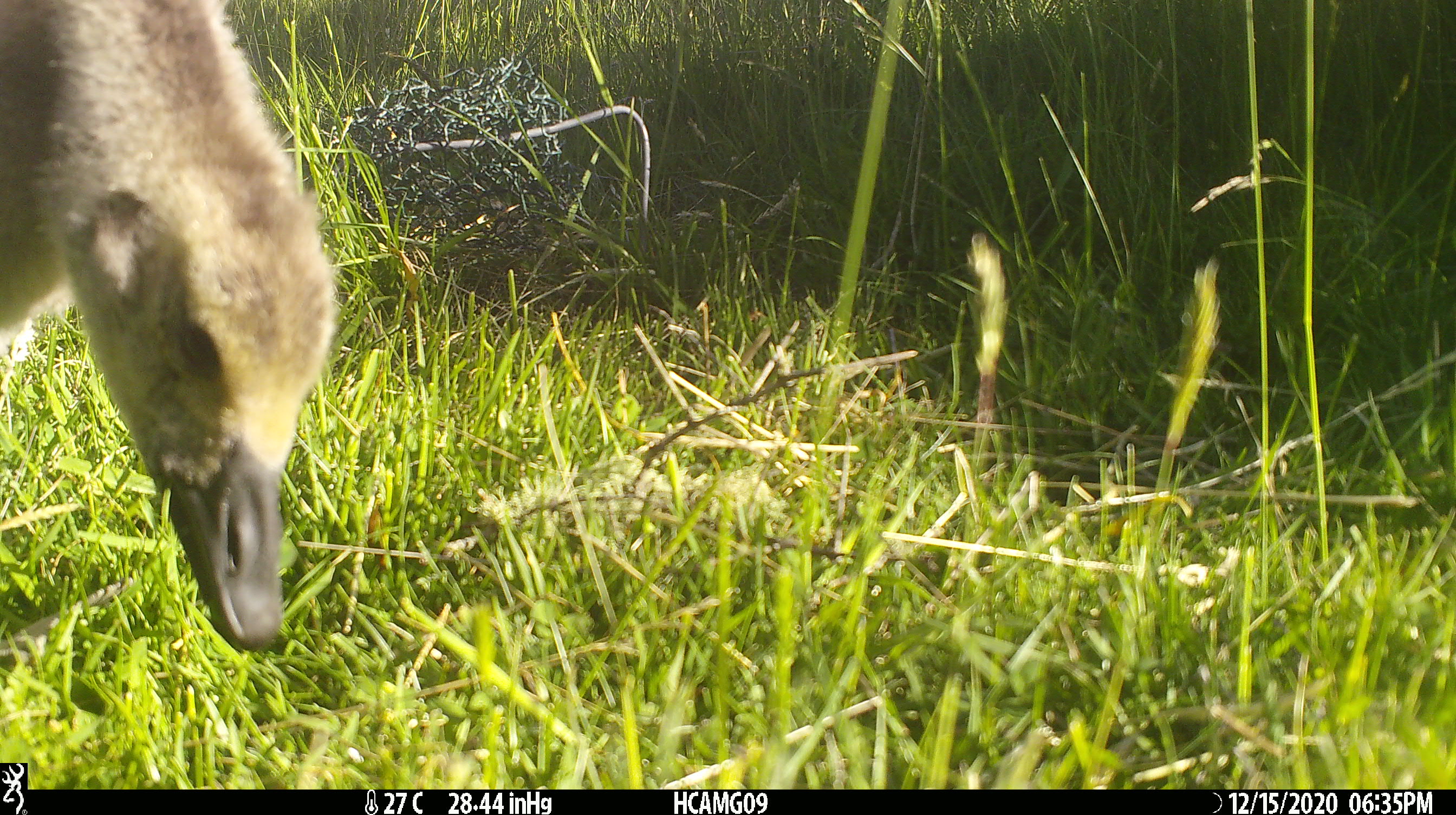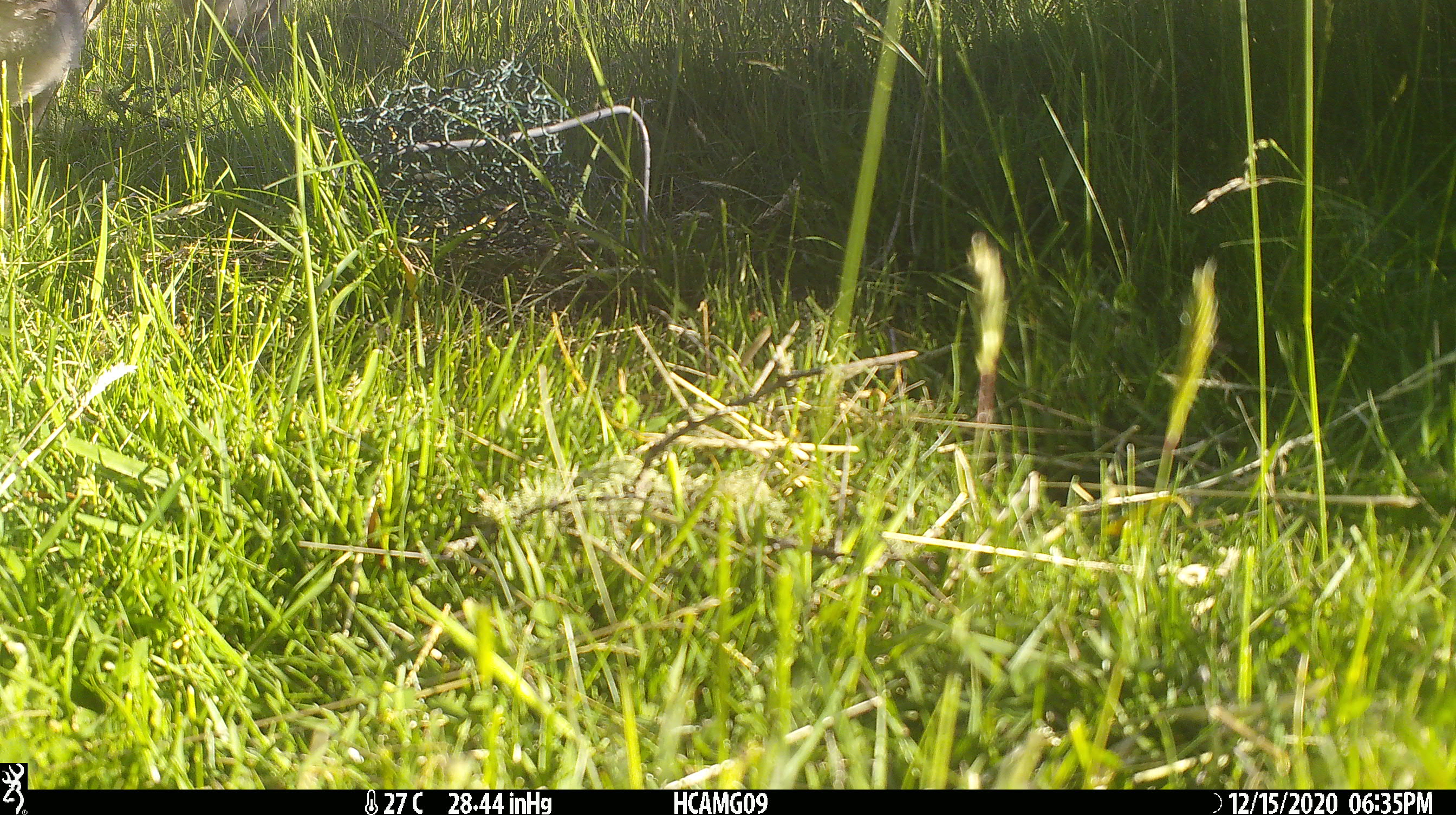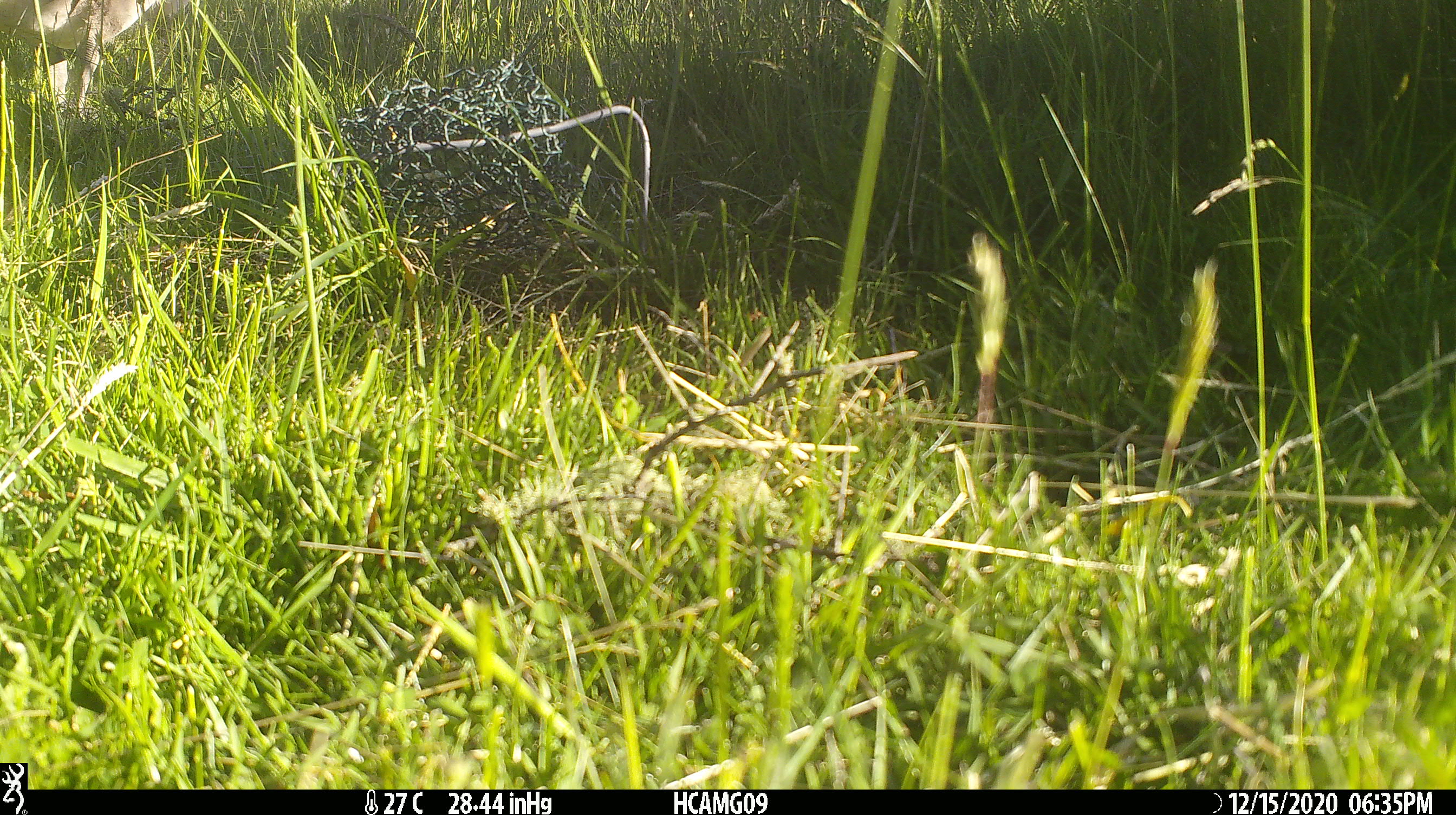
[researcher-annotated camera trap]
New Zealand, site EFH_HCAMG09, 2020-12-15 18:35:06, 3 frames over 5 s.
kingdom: Animalia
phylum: Chordata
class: Aves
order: Anseriformes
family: Anatidae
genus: Branta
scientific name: Branta canadensis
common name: canada goose